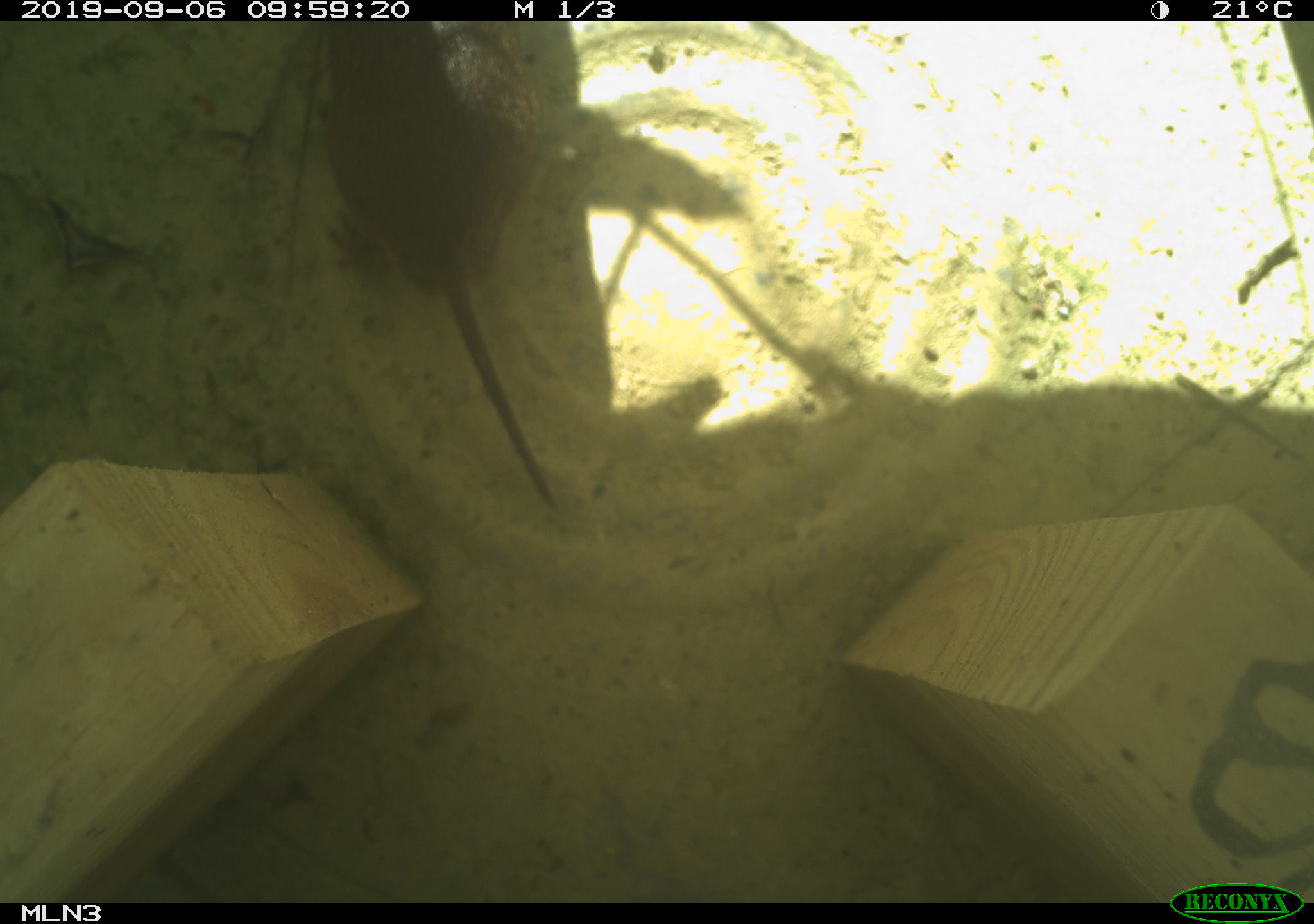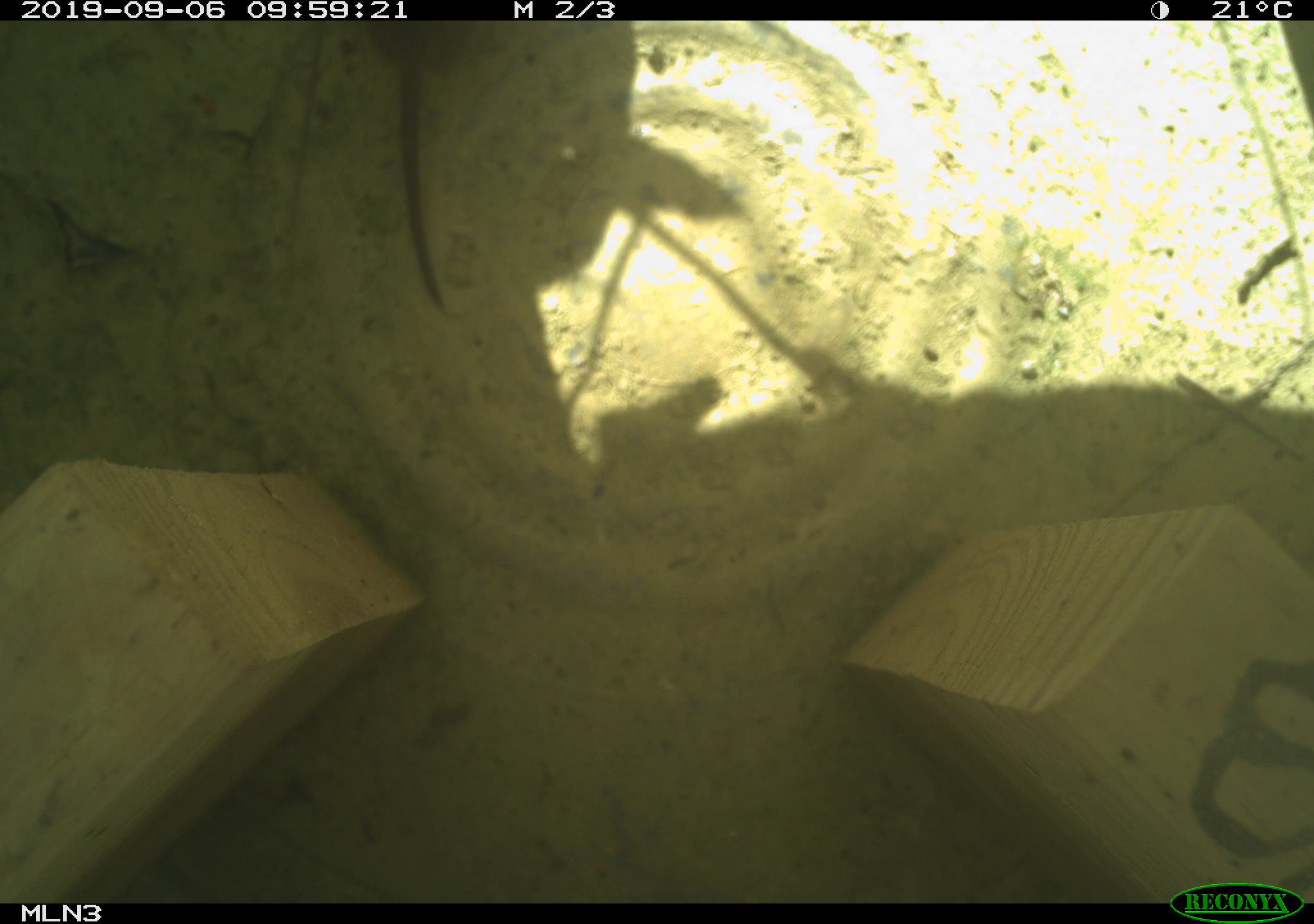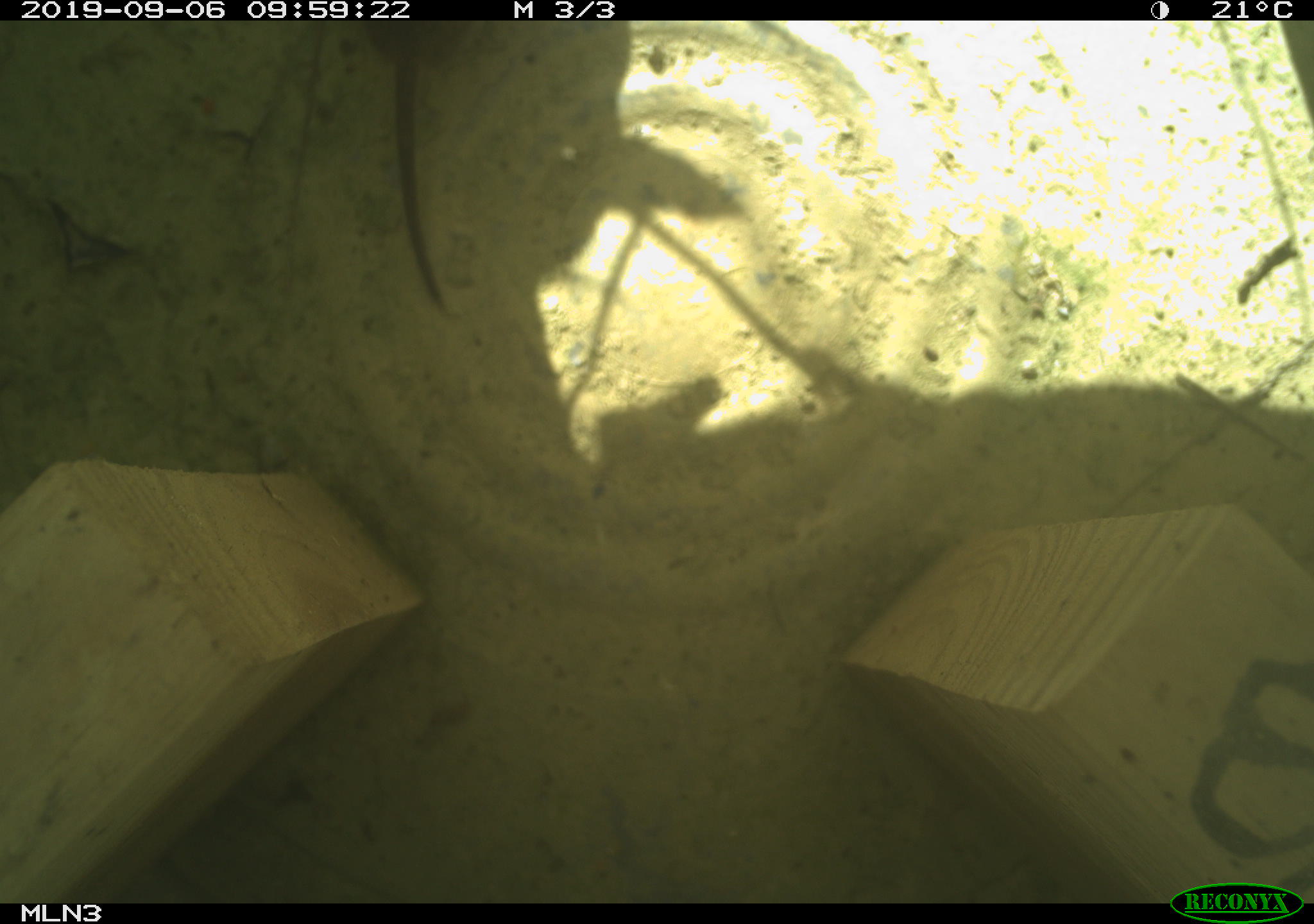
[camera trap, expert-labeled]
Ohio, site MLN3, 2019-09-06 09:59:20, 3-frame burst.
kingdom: Animalia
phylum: Chordata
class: Mammalia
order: Rodentia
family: Cricetidae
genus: Microtus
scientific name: Microtus pennsylvanicus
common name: meadow vole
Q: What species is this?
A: Meadow vole (Microtus pennsylvanicus).